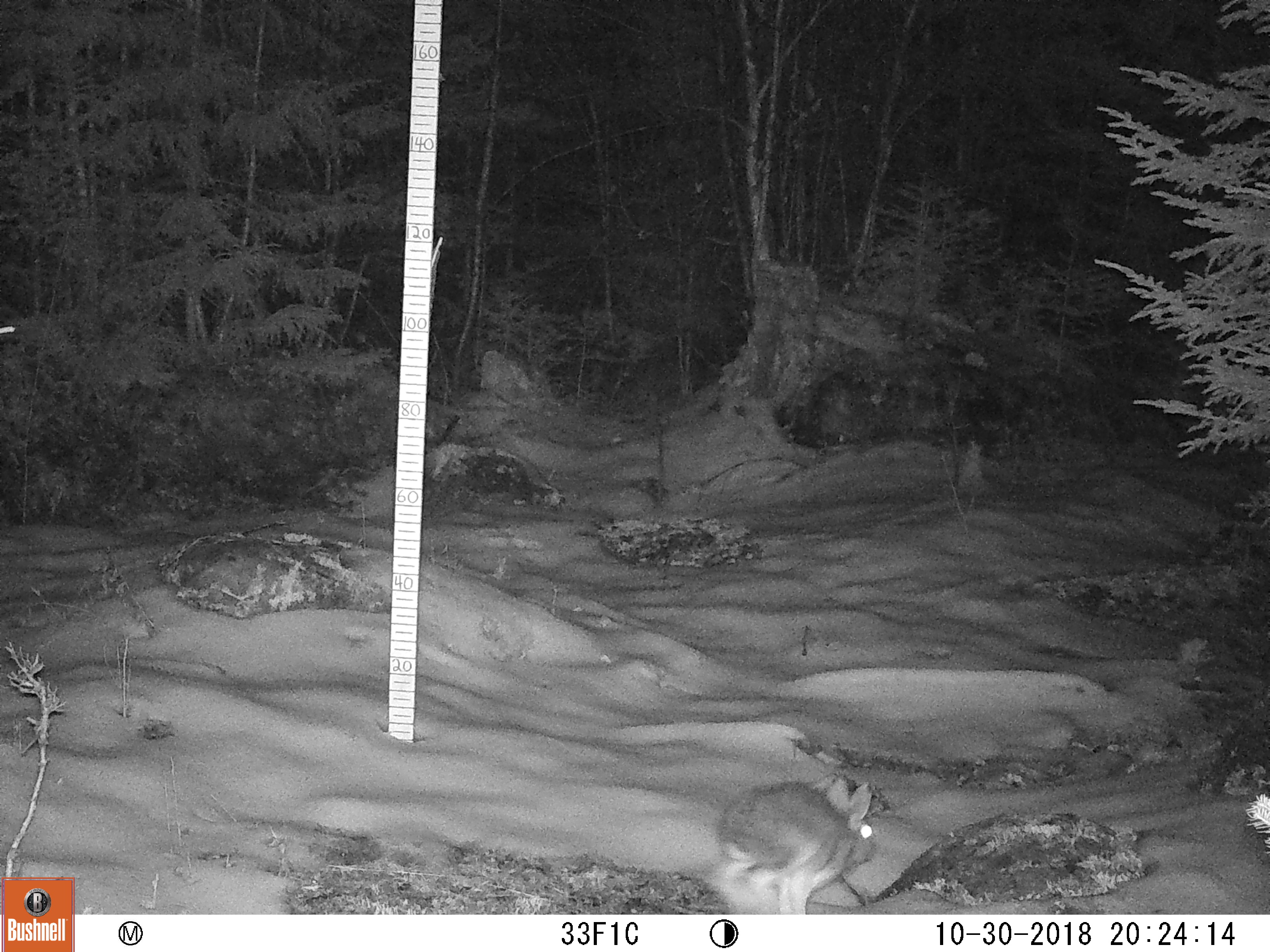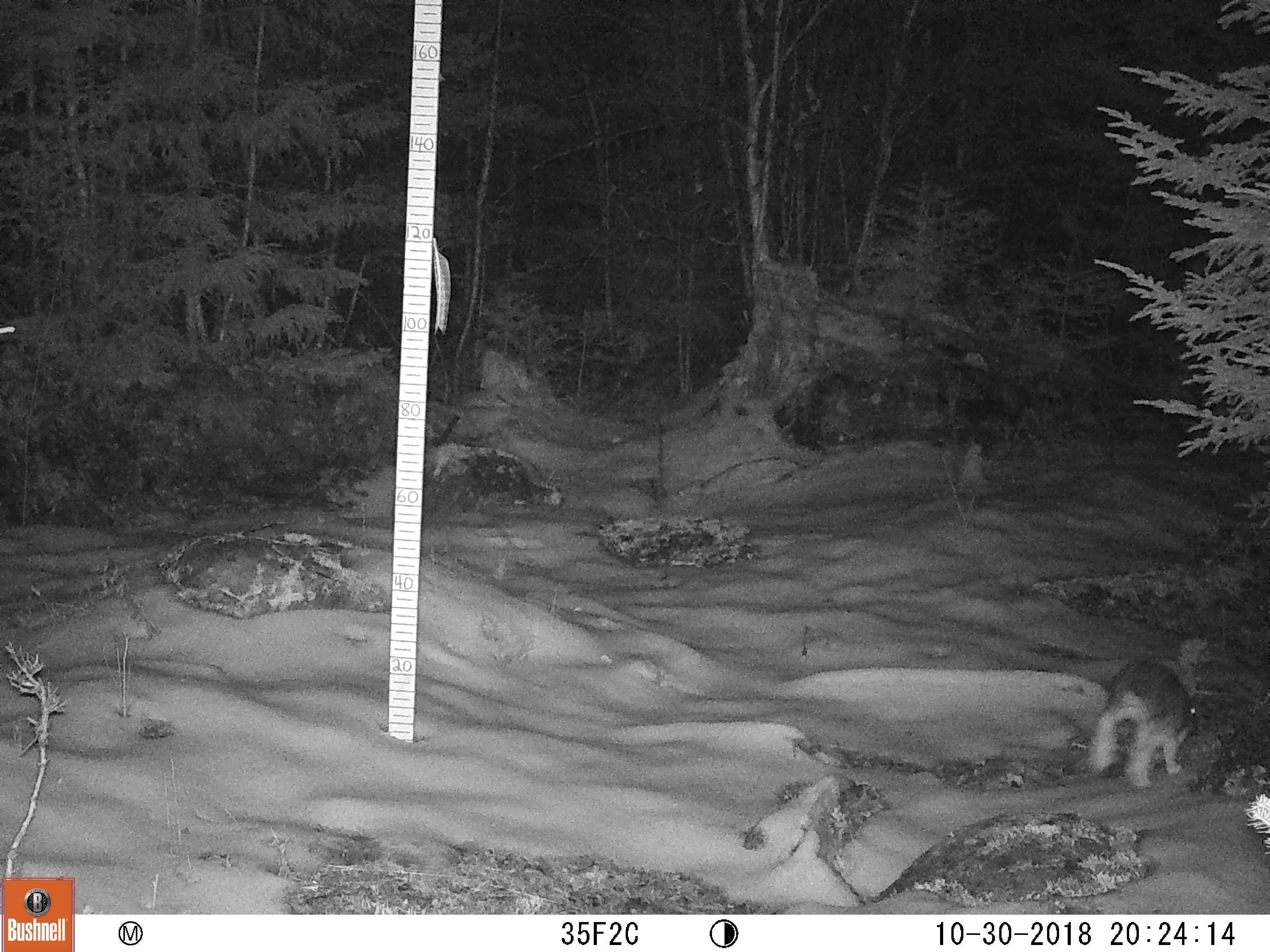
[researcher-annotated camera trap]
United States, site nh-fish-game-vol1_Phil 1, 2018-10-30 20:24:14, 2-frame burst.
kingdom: Animalia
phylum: Chordata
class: Mammalia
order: Lagomorpha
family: Leporidae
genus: Lepus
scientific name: Lepus americanus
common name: snowshoe hare